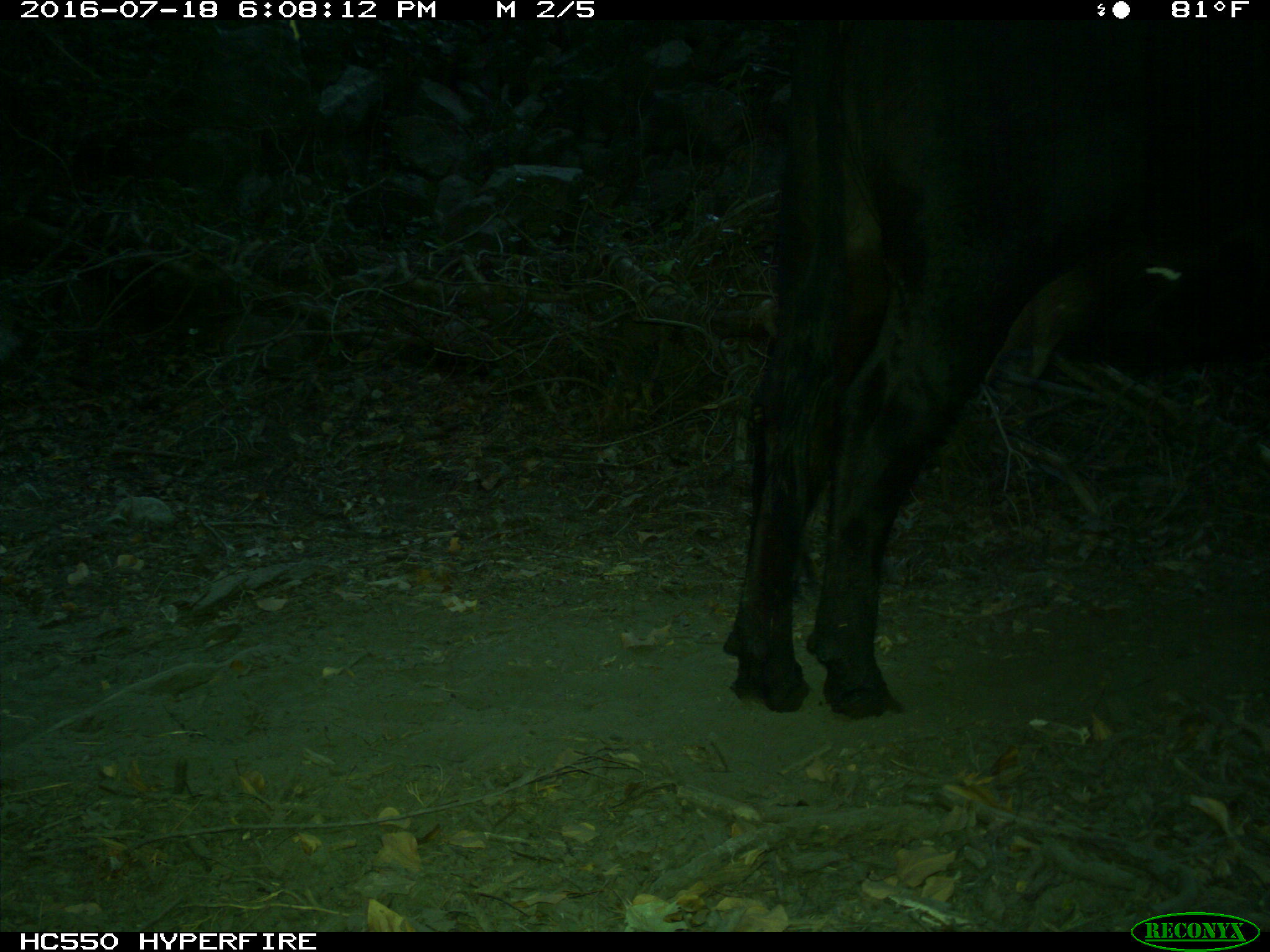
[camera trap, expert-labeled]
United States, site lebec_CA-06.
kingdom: Animalia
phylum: Chordata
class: Mammalia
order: Artiodactyla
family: Bovidae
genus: Bos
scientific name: Bos taurus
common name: domestic cow